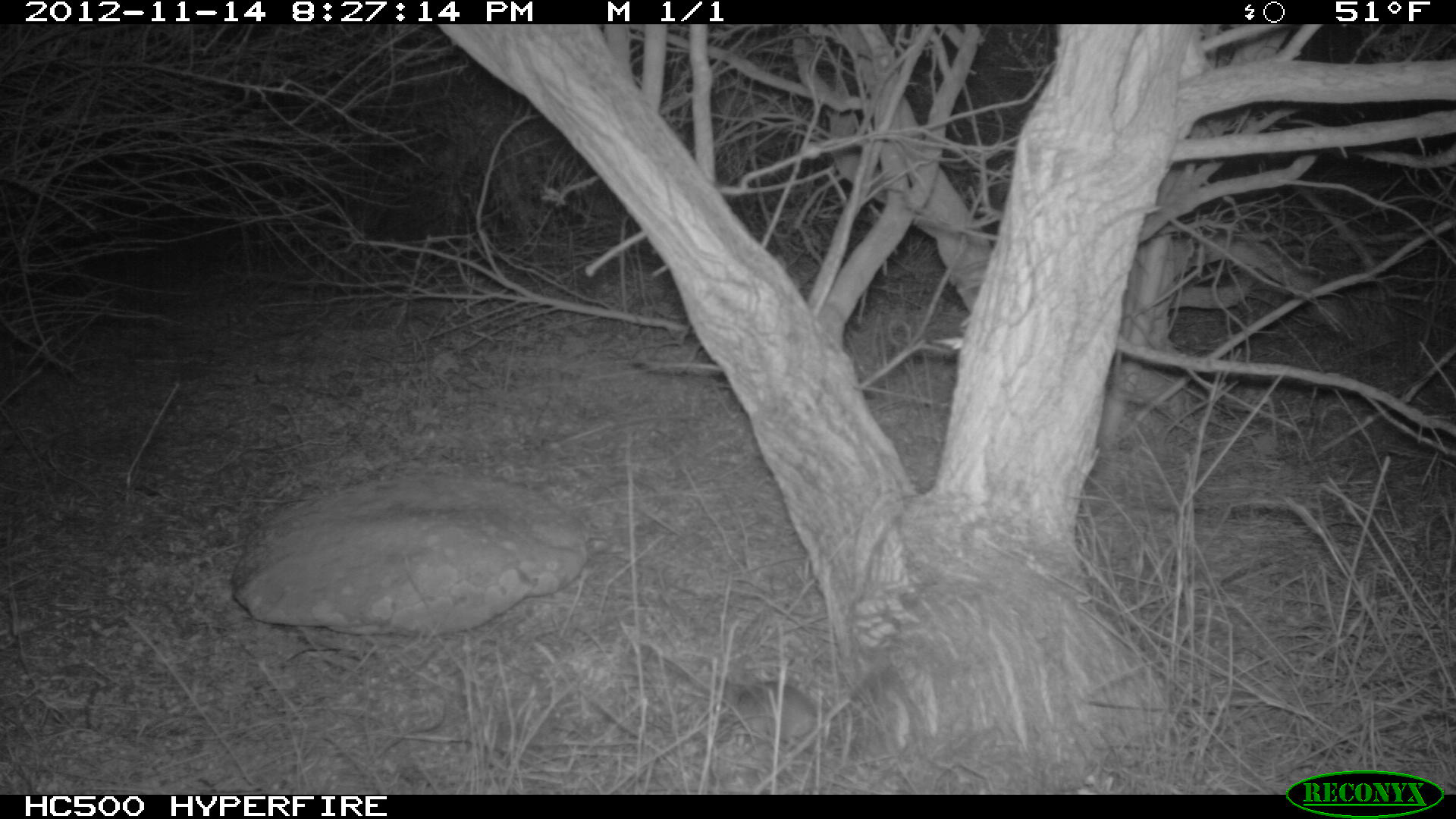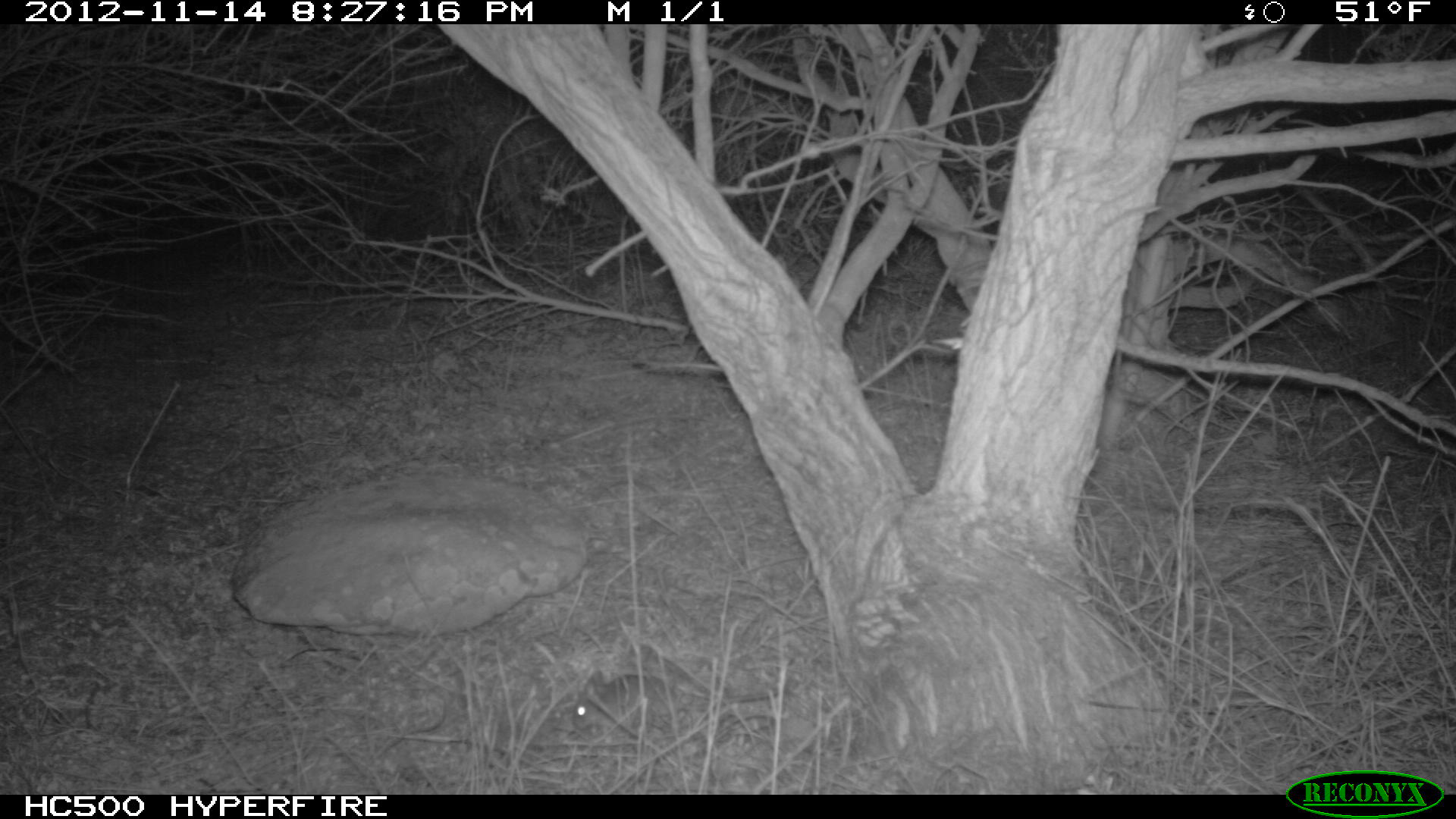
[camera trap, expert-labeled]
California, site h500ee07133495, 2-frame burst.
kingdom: Animalia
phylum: Chordata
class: Mammalia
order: Rodentia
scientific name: Rodentia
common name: rodent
Rodent (Rodentia).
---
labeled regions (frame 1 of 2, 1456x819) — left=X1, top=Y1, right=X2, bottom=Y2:
rodent: left=711, top=679, right=861, bottom=749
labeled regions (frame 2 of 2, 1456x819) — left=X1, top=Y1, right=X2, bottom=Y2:
rodent: left=571, top=670, right=779, bottom=728